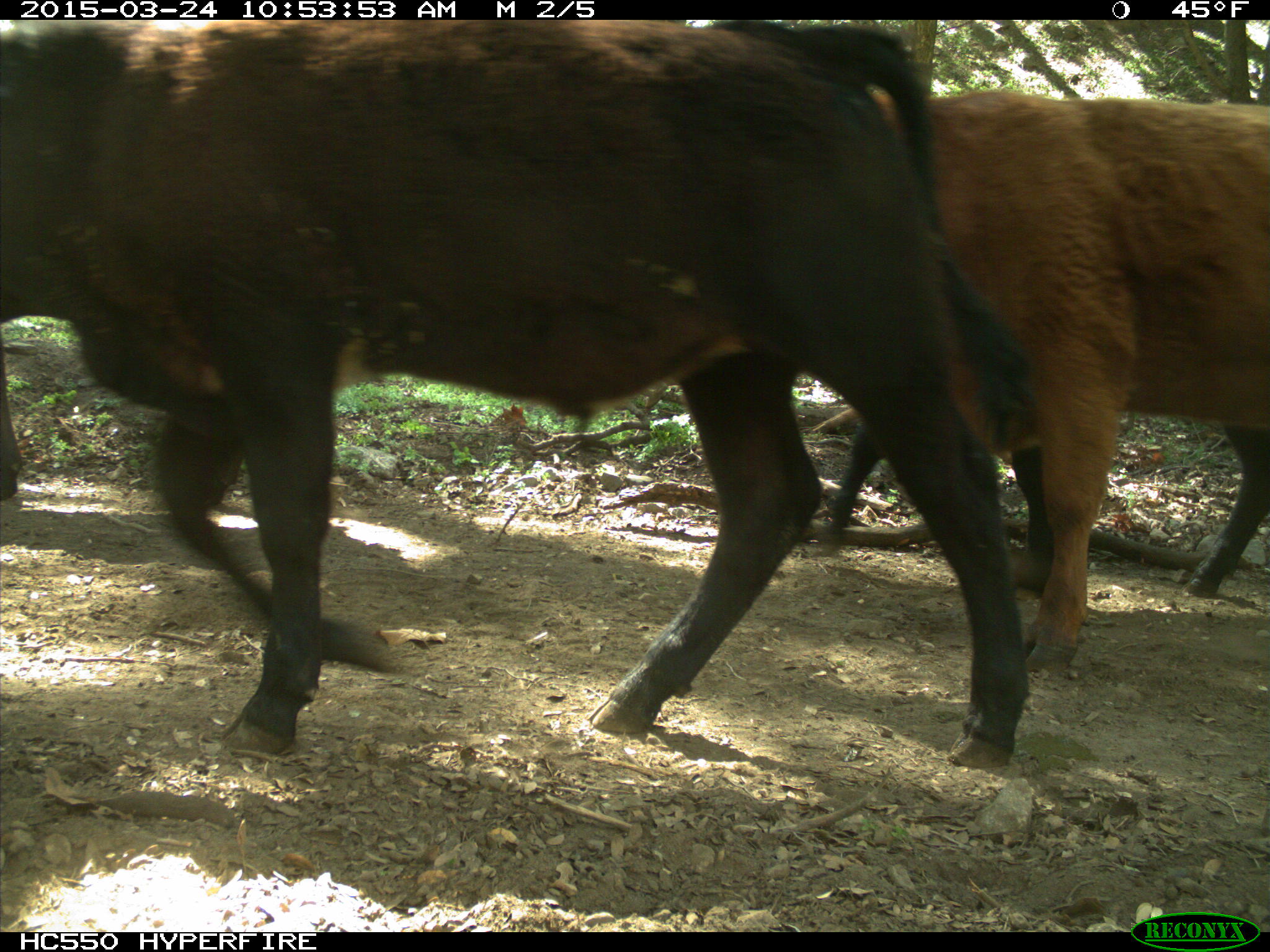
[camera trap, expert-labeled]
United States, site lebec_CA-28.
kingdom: Animalia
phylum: Chordata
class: Mammalia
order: Artiodactyla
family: Bovidae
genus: Bos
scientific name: Bos taurus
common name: domestic cow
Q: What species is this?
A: Bos taurus (domestic cow).